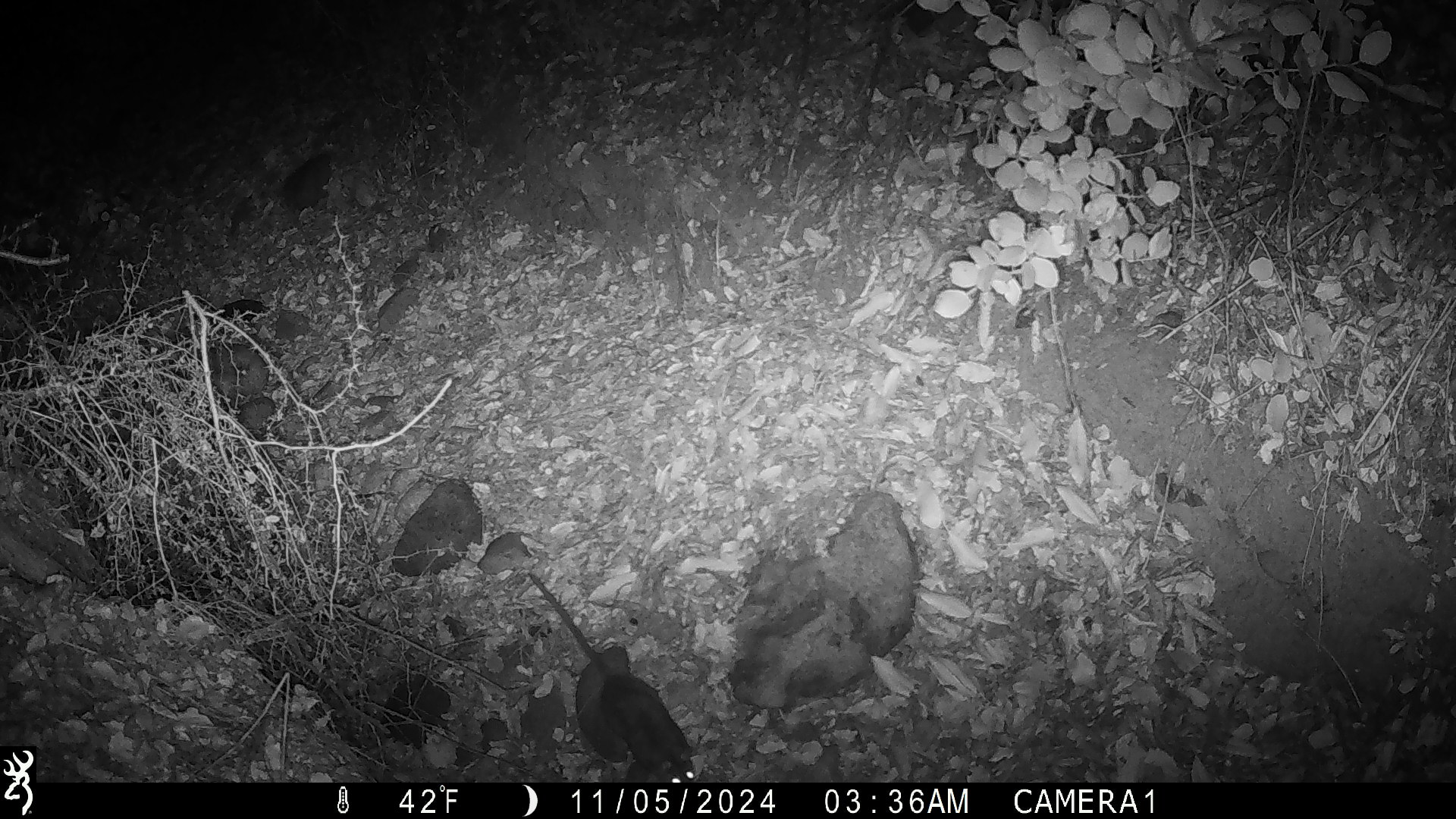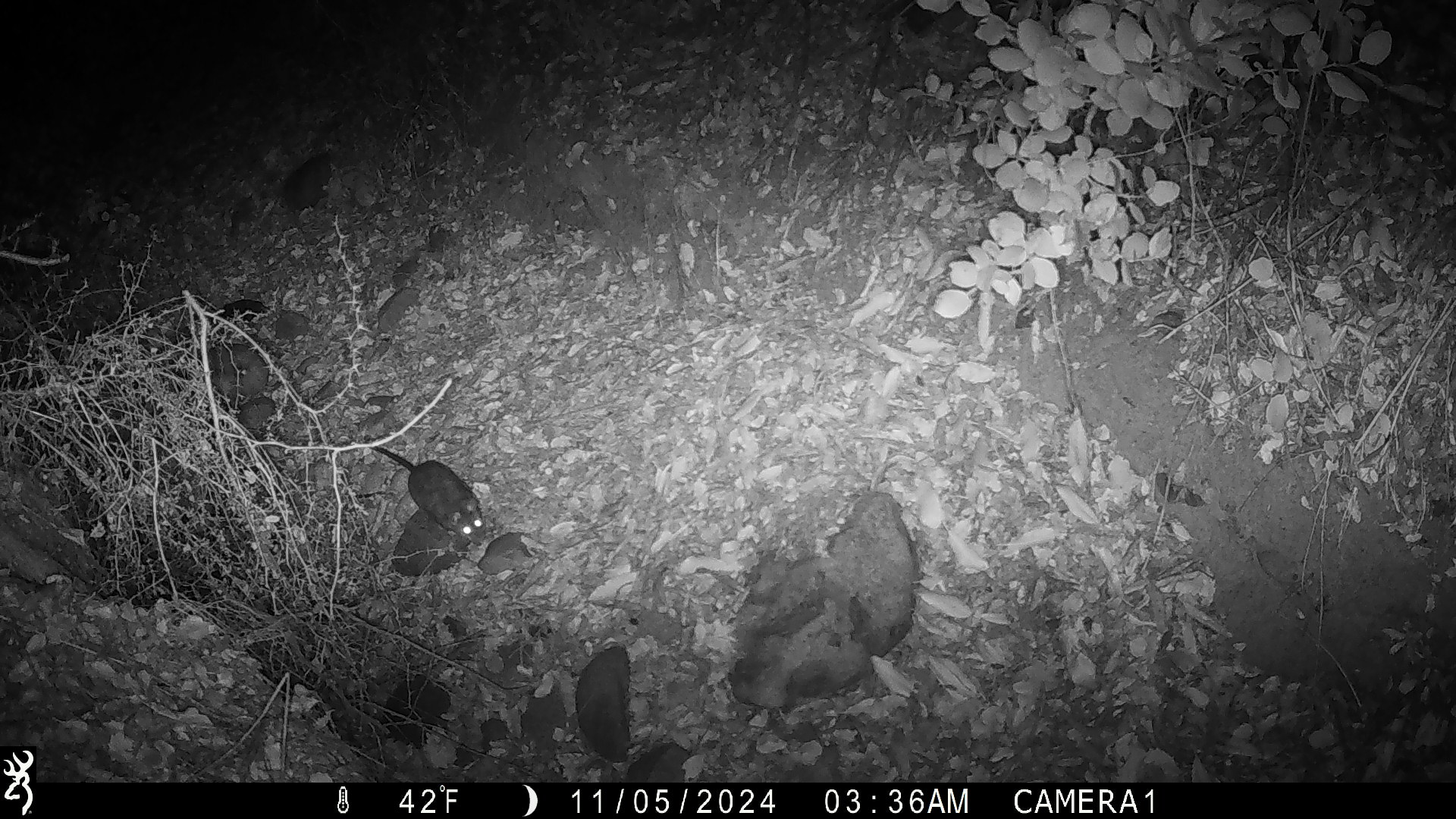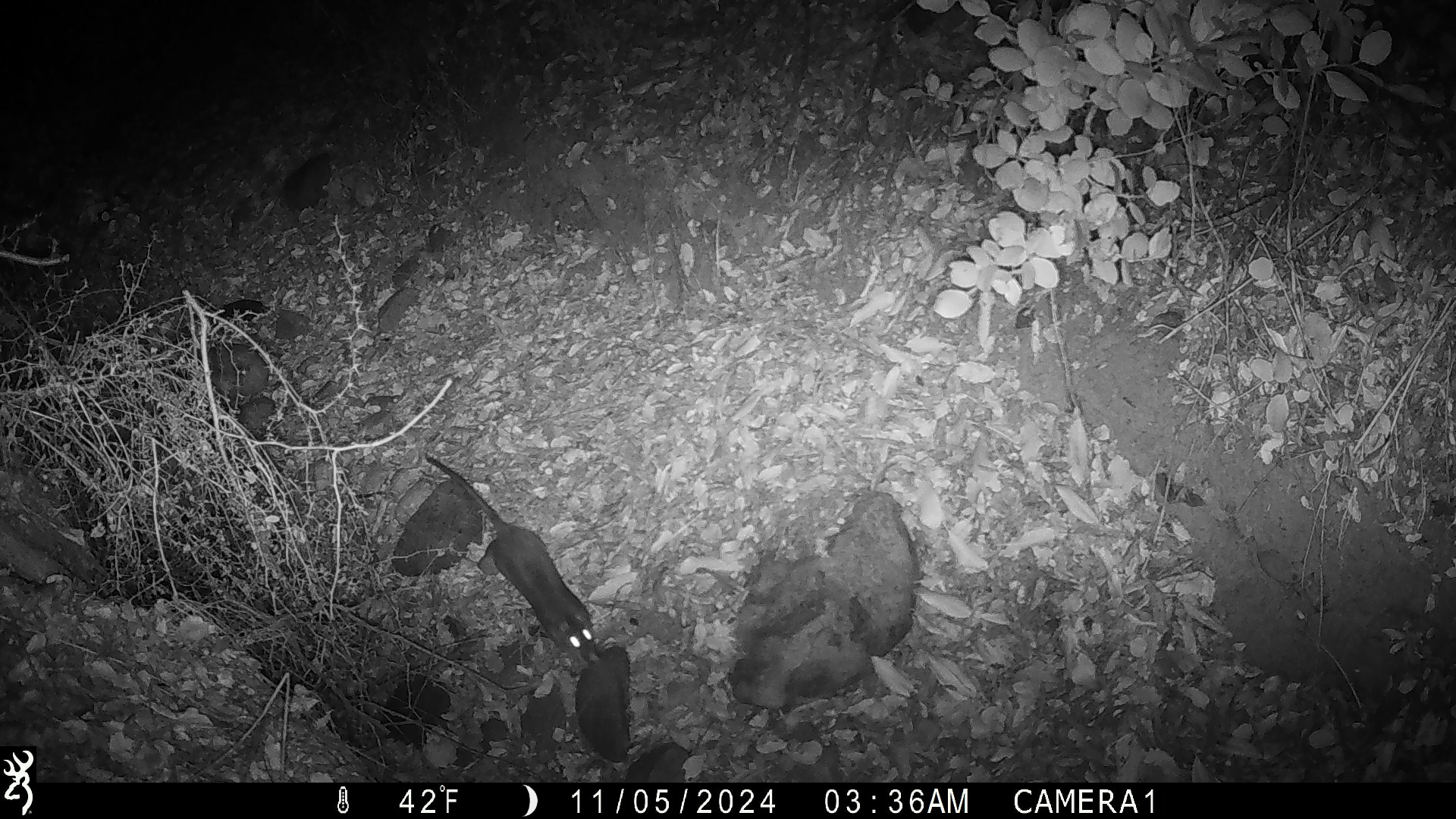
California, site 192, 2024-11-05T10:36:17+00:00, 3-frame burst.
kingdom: Animalia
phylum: Chordata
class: Mammalia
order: Rodentia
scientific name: Rodentia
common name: mouse or rat